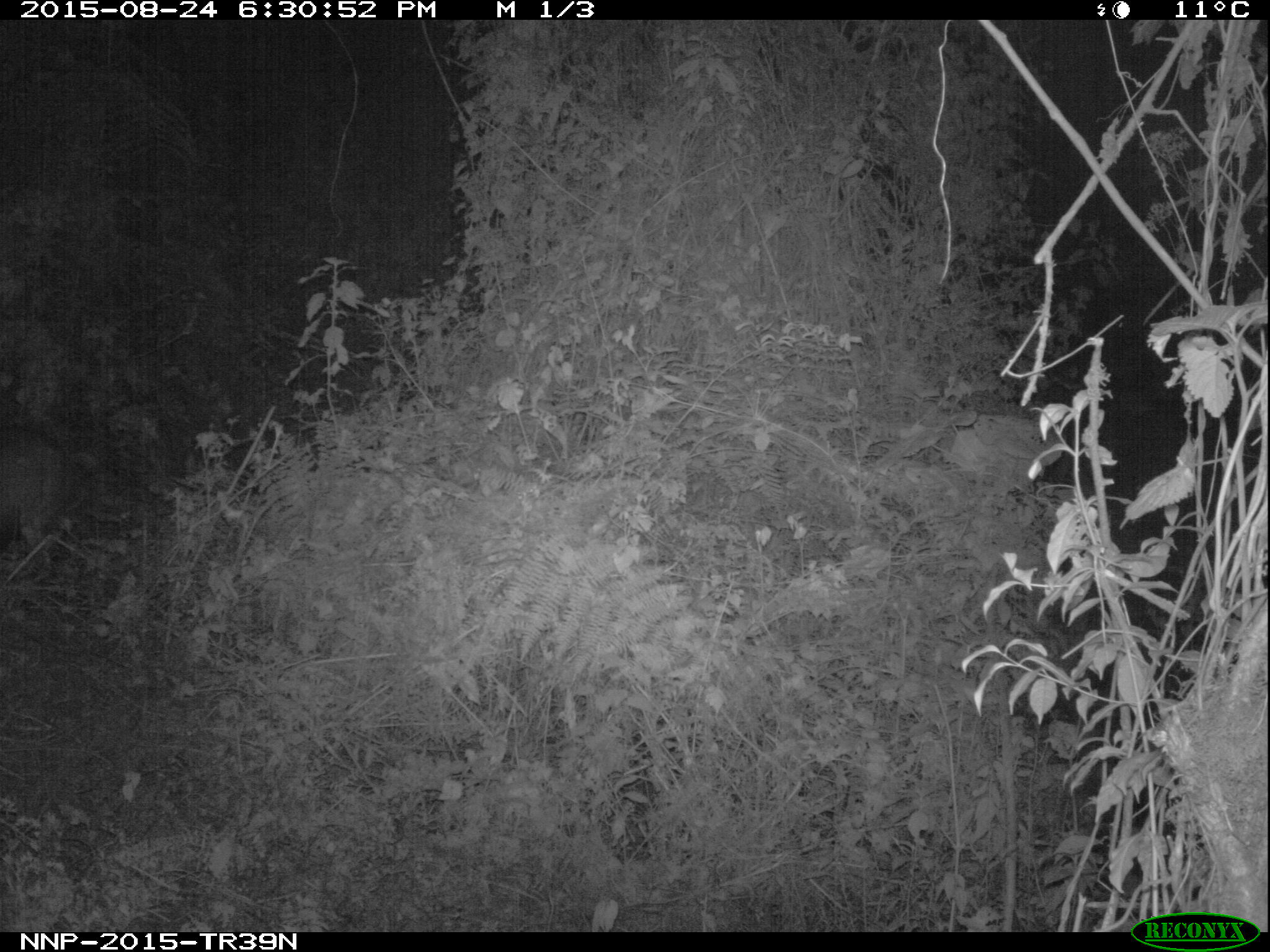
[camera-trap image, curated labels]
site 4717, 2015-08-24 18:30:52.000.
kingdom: Animalia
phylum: Chordata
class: Mammalia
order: Artiodactyla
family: Bovidae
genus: Cephalophus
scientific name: Cephalophus nigrifrons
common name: black-fronted duiker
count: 1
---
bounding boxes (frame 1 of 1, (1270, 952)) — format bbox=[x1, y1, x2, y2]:
cephalophus nigrifrons: bbox=[0, 379, 162, 564]